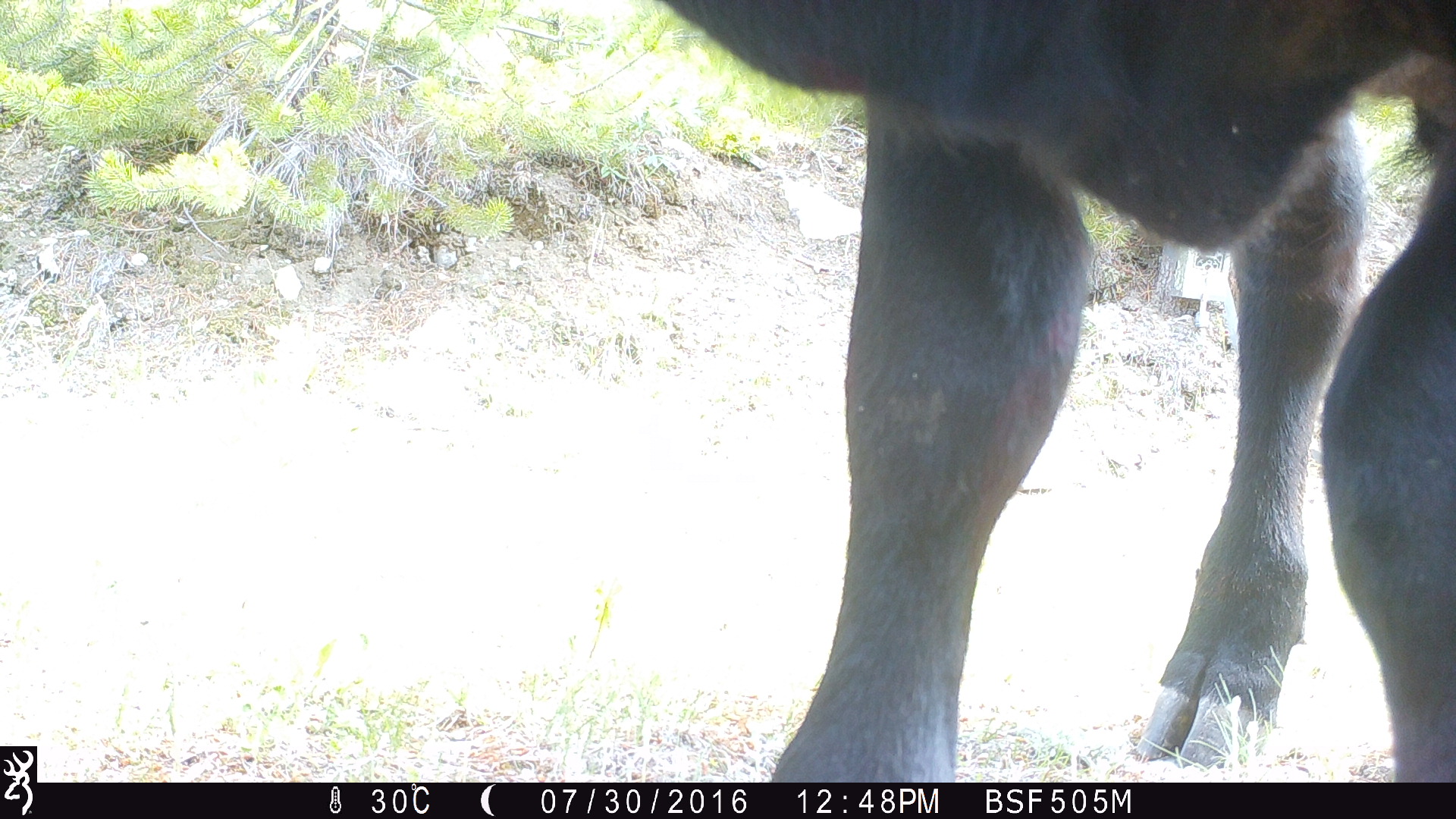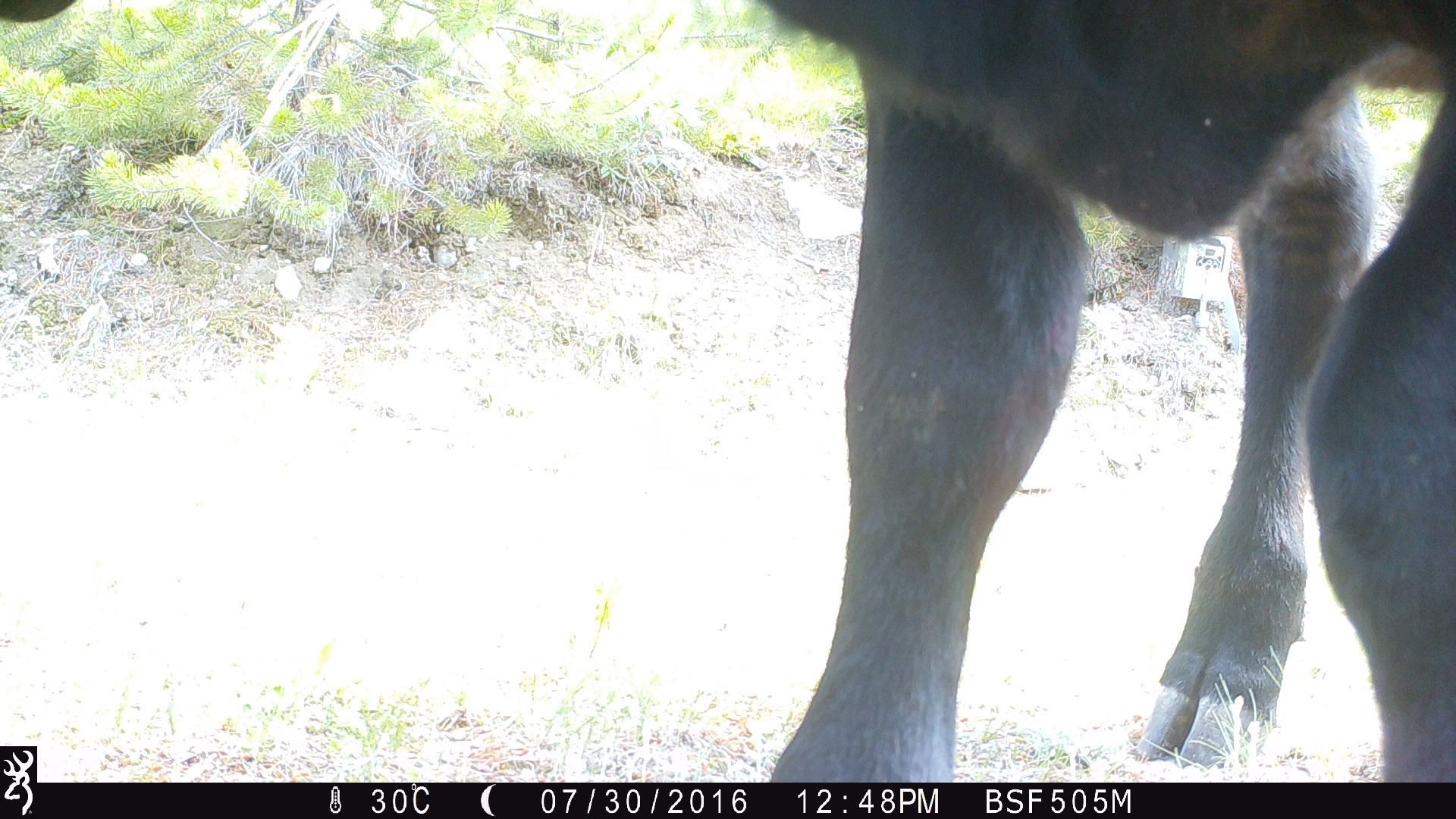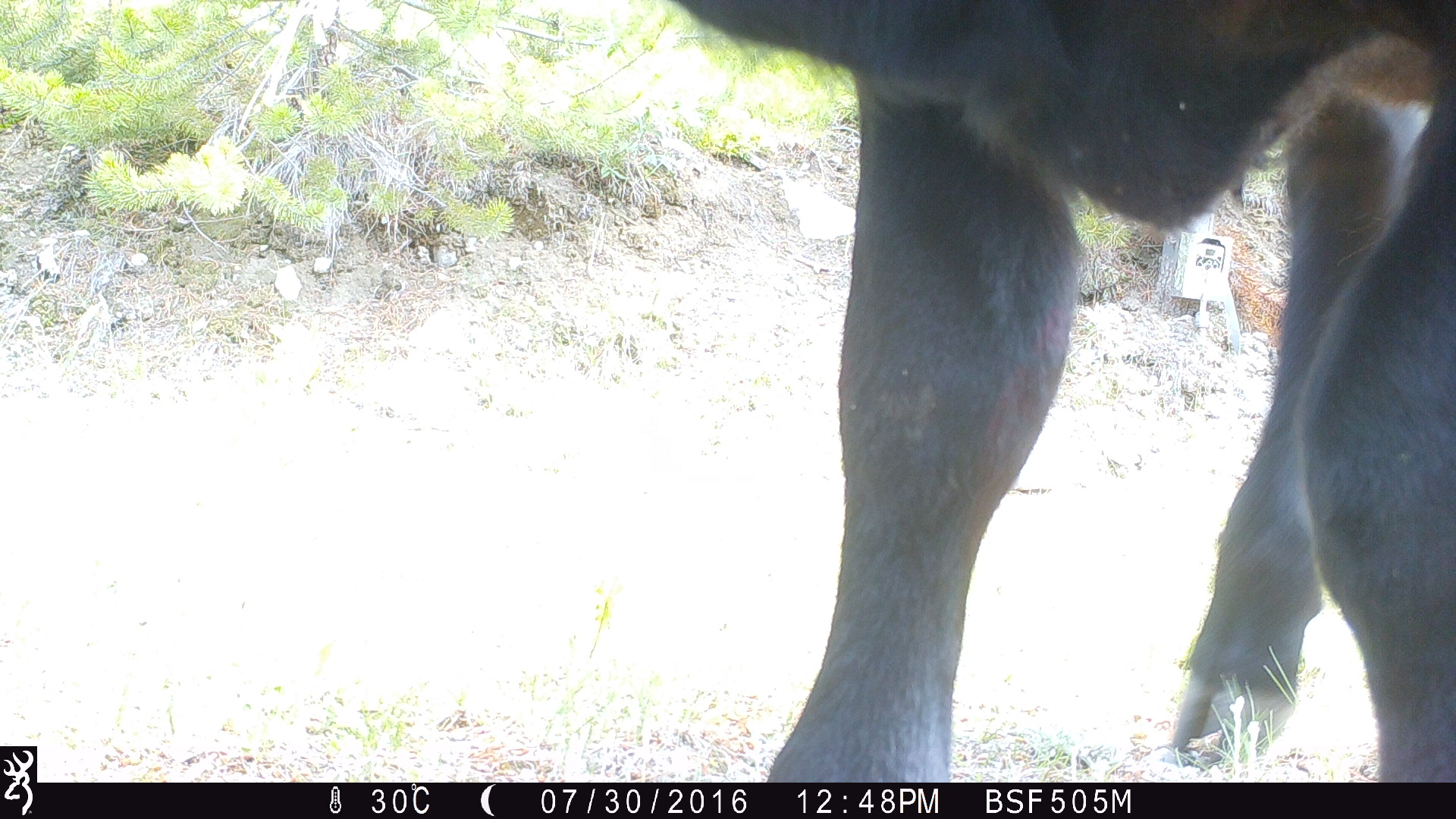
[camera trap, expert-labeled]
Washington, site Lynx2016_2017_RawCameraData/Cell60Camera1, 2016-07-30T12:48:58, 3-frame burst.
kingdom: Animalia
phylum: Chordata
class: Mammalia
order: Artiodactyla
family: Bovidae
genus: Bos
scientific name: Bos taurus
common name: domestic cattle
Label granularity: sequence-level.